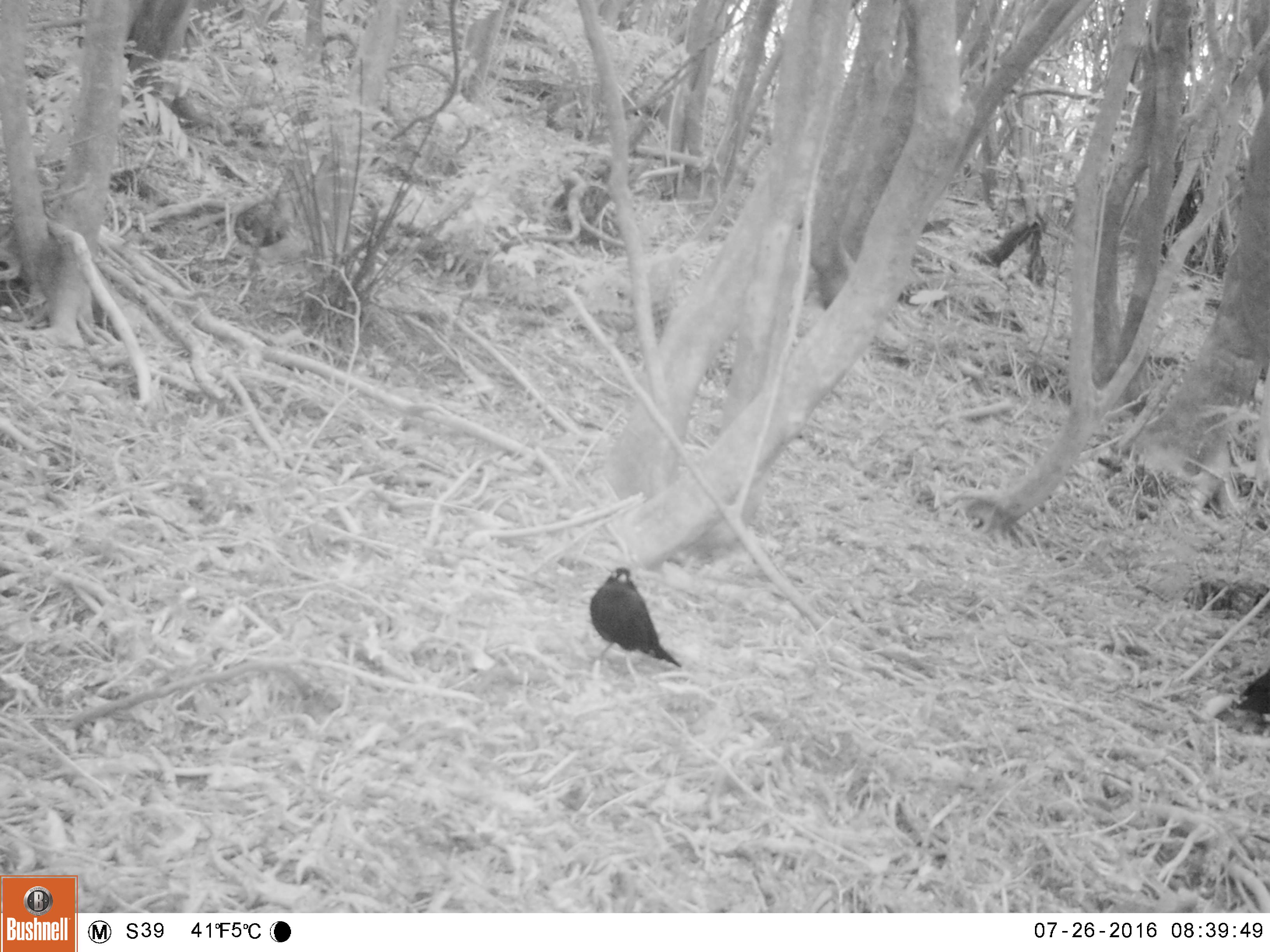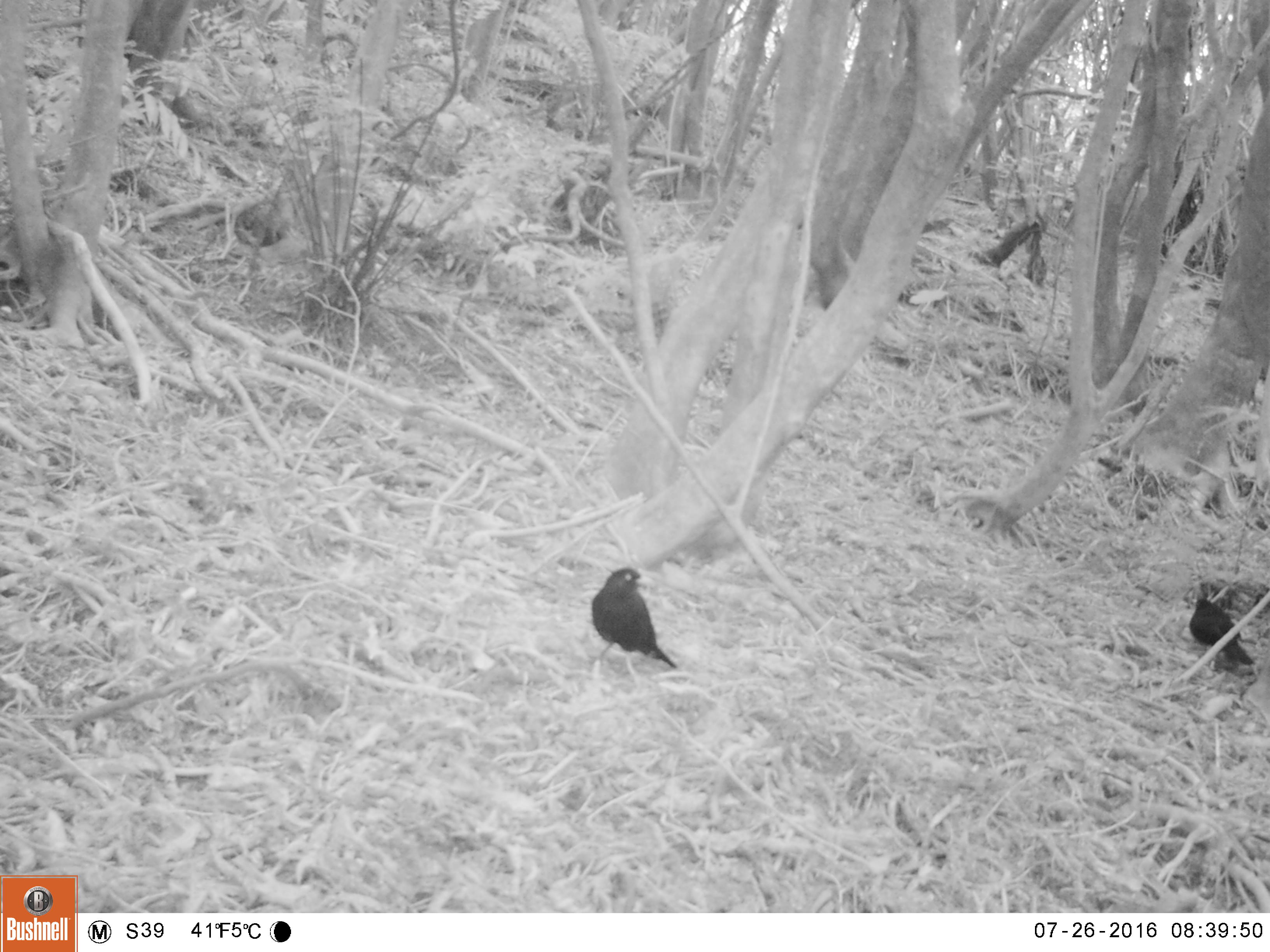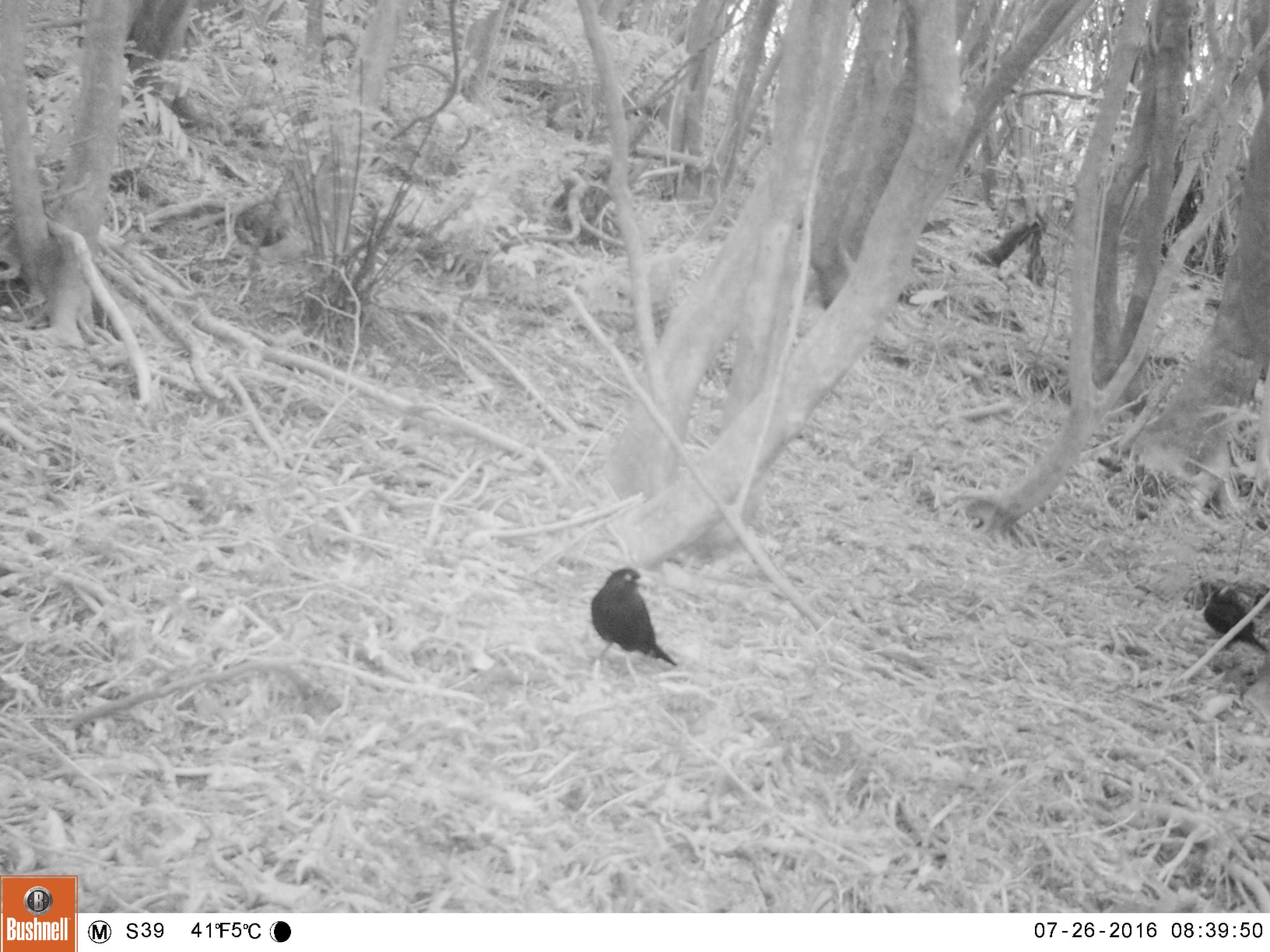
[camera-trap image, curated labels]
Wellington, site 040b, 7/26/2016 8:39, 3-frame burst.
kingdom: Animalia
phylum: Chordata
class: Aves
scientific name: Aves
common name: bird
Bird (Aves).